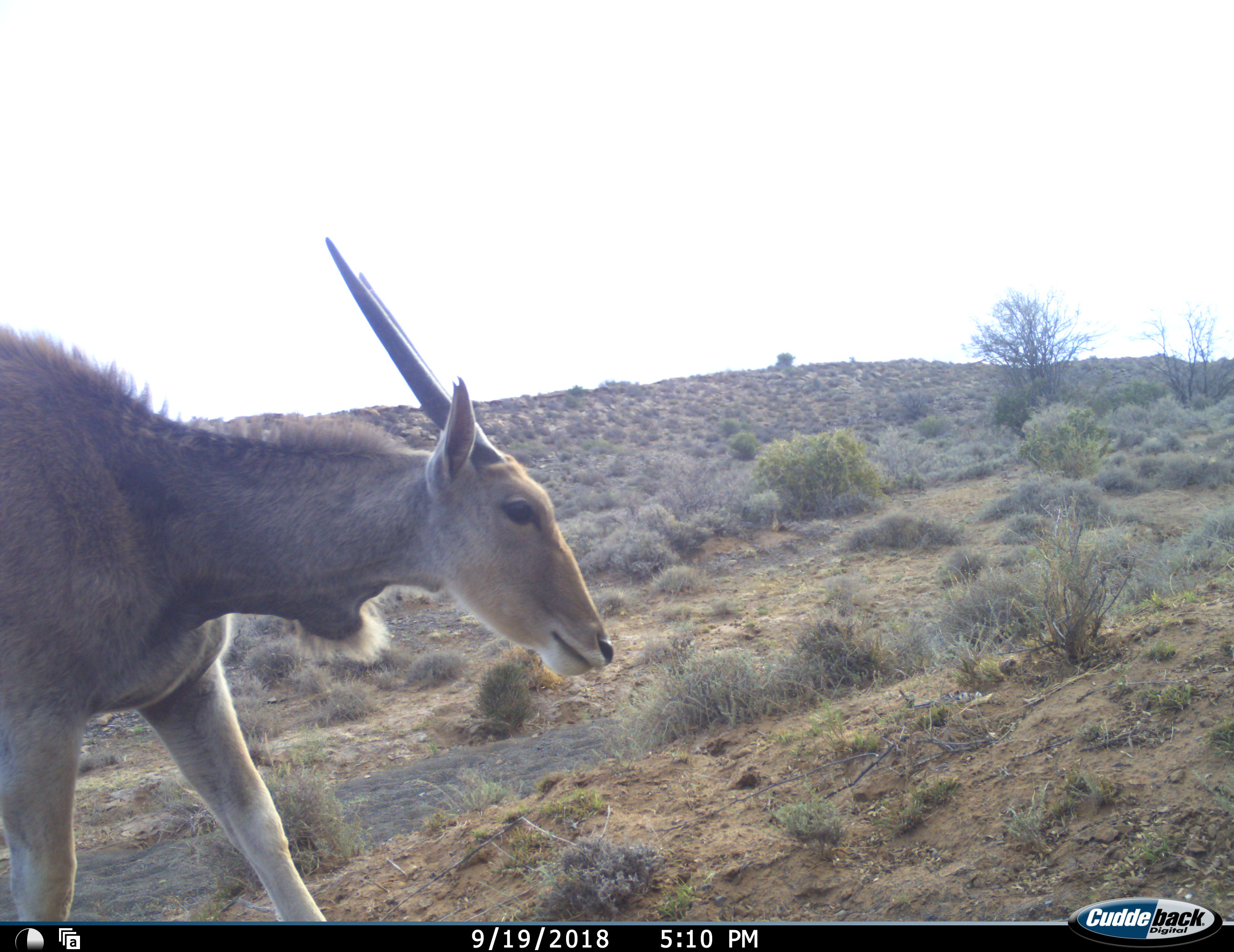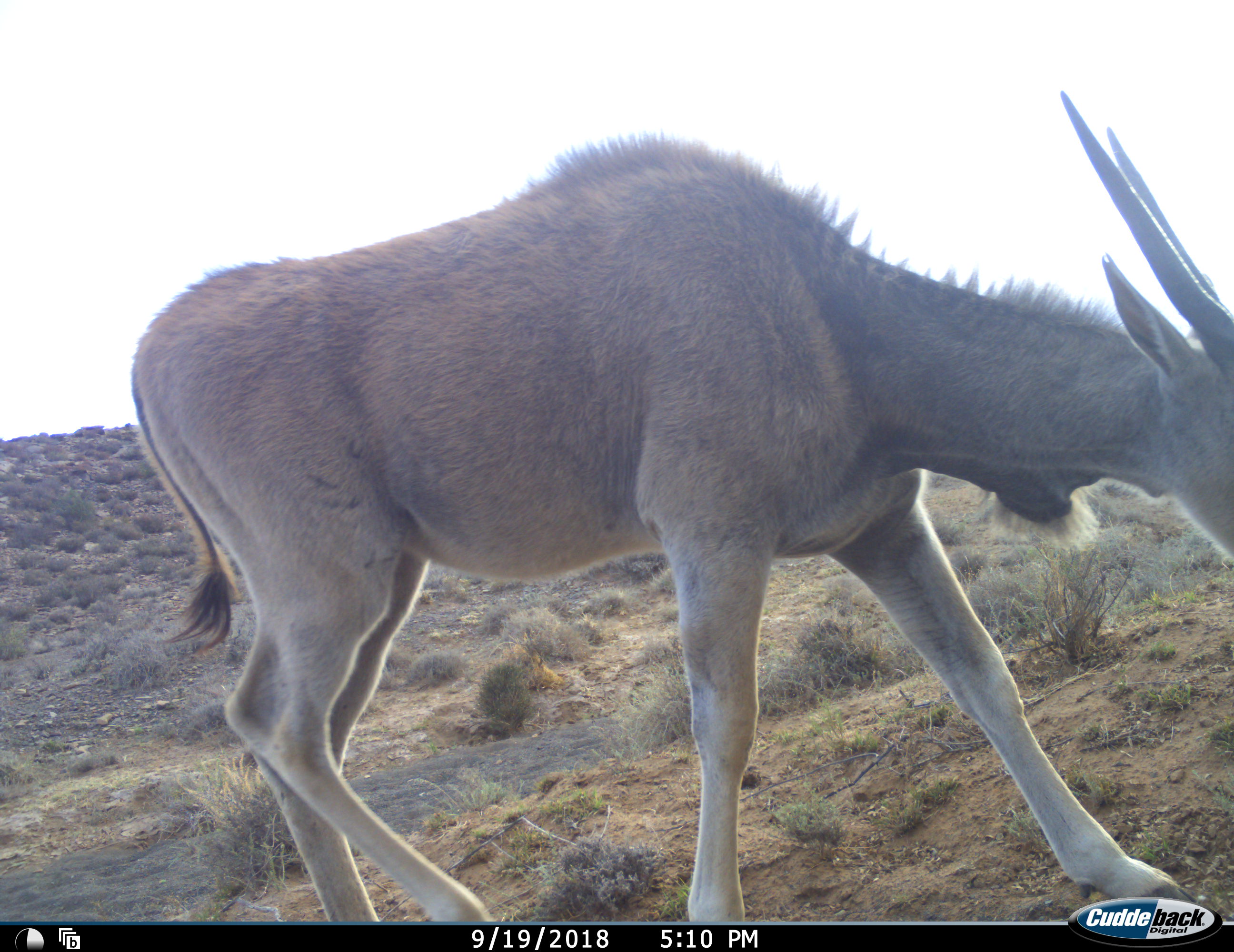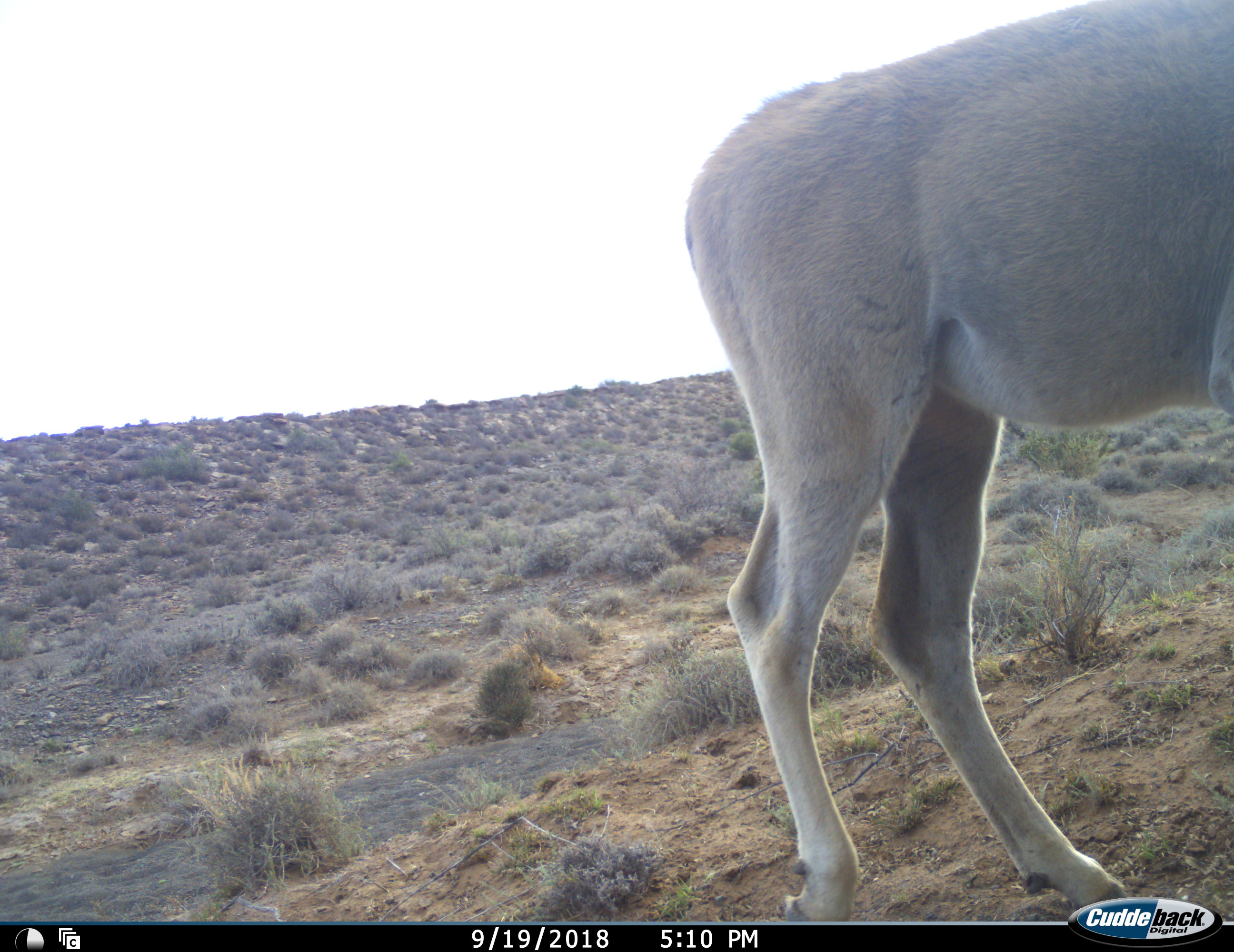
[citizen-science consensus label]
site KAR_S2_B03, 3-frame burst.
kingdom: Animalia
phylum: Chordata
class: Mammalia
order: Artiodactyla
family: Bovidae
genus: Tragelaphus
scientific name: Tragelaphus oryx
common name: eland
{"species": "eland (Tragelaphus oryx)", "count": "1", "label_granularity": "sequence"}